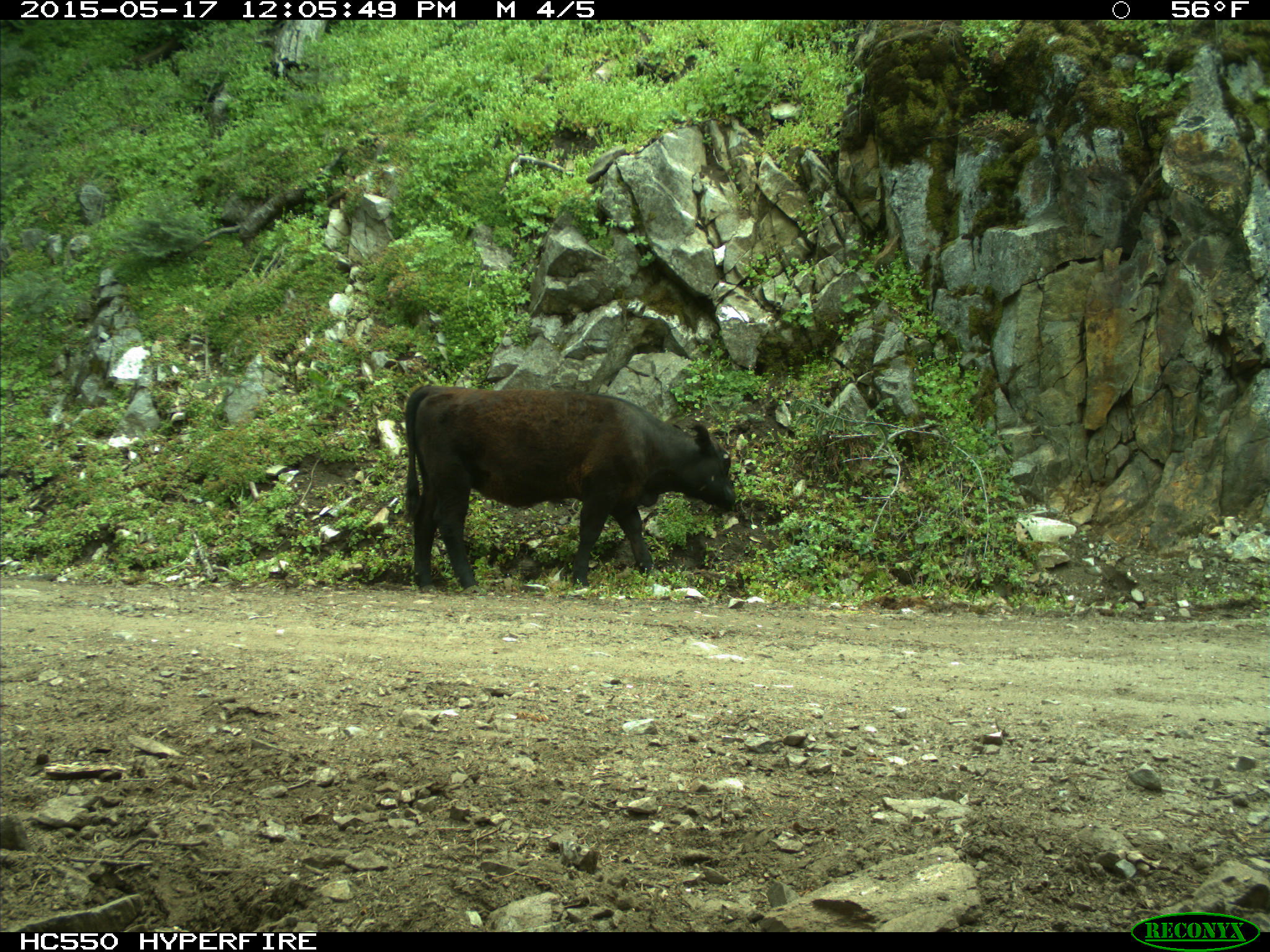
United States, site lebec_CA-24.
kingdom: Animalia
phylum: Chordata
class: Mammalia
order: Artiodactyla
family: Bovidae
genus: Bos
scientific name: Bos taurus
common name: domestic cow